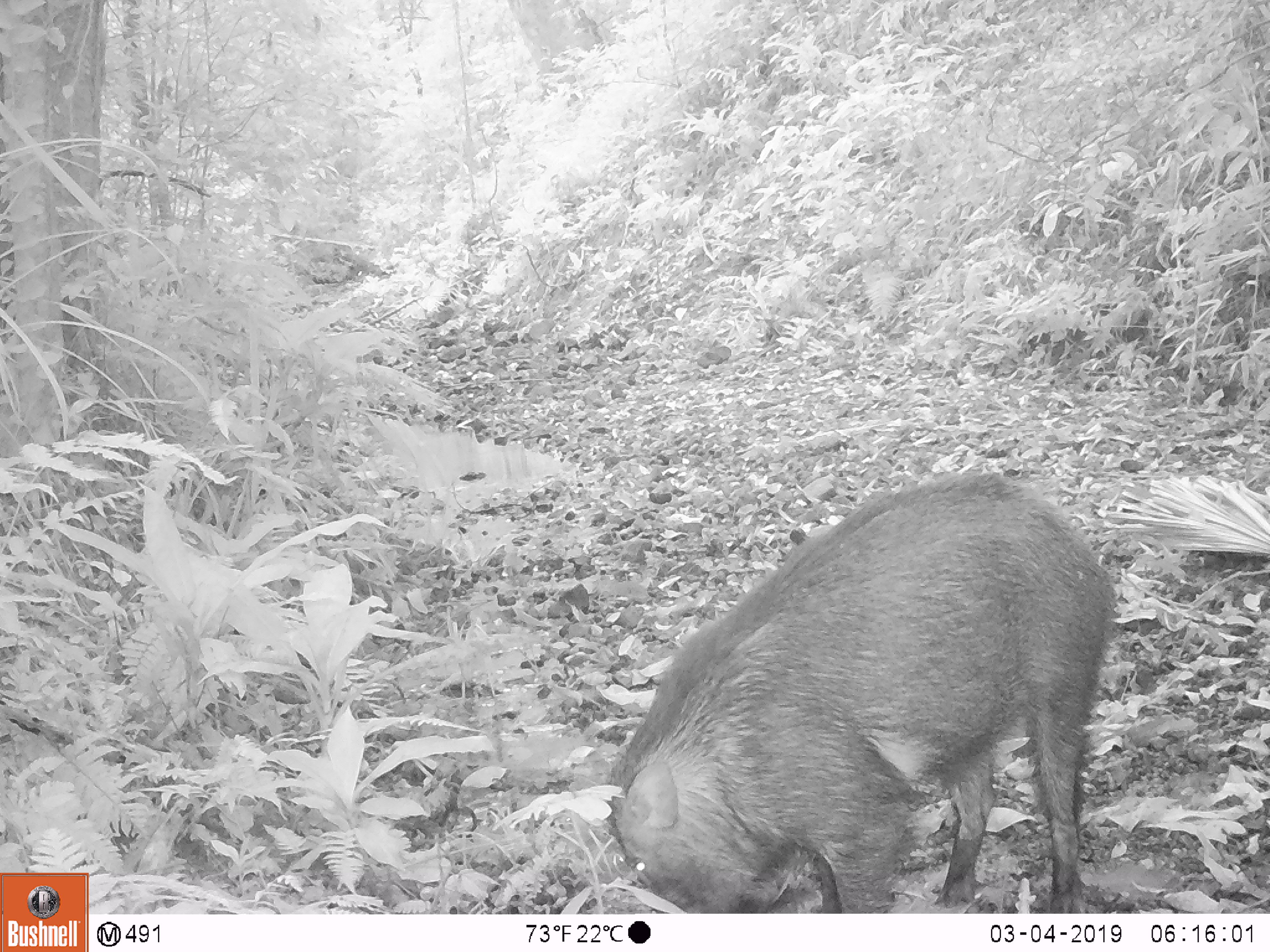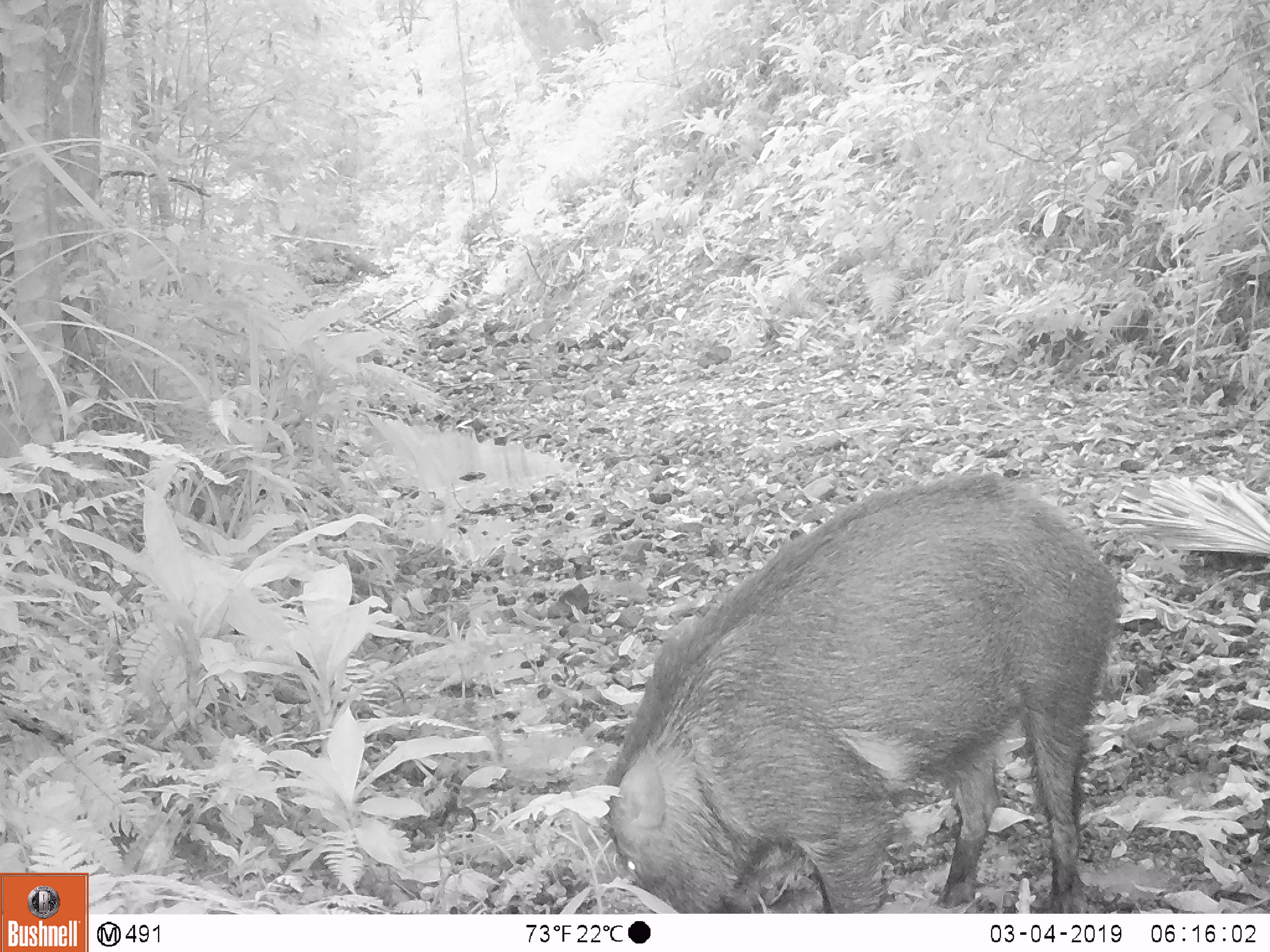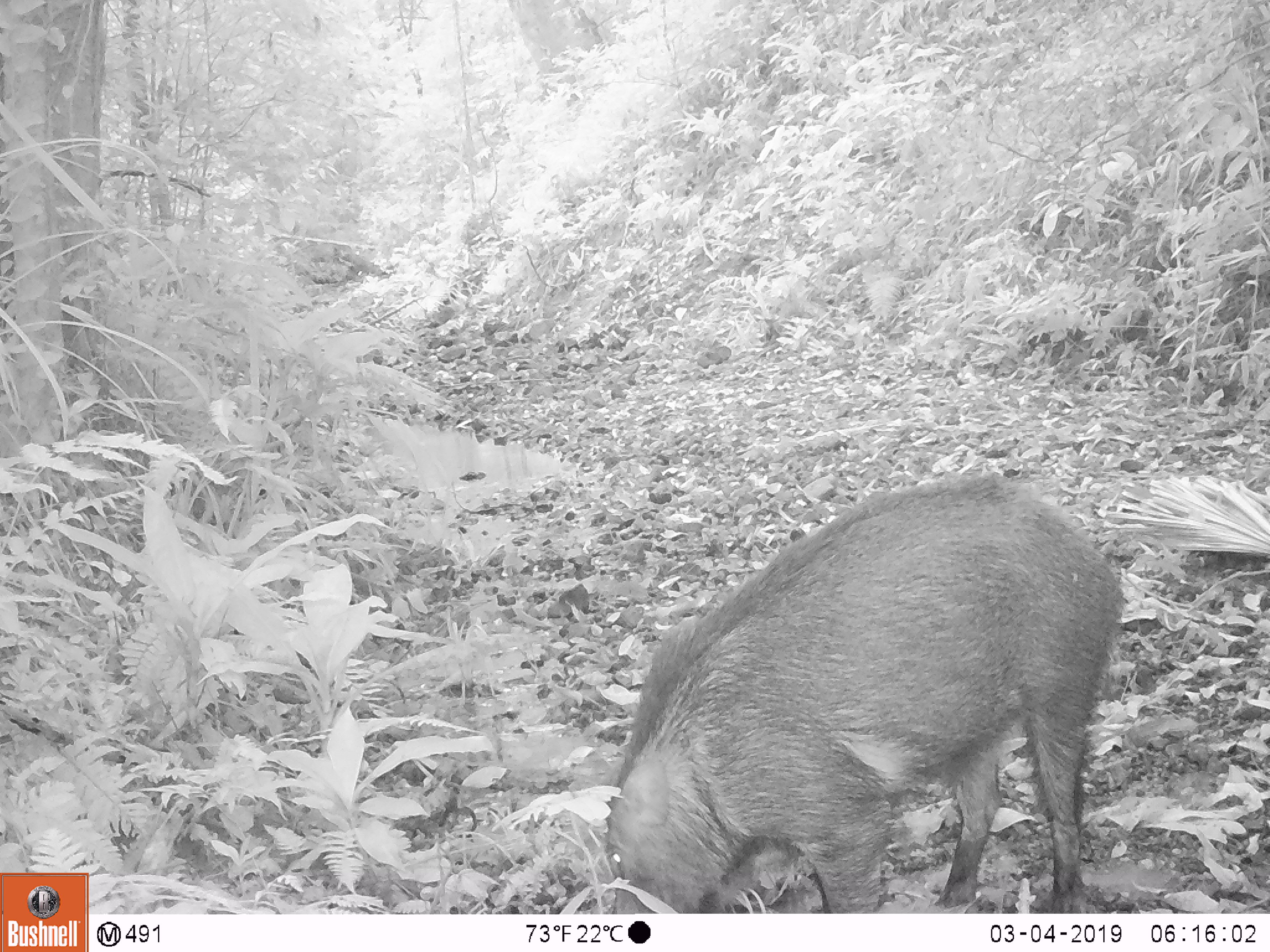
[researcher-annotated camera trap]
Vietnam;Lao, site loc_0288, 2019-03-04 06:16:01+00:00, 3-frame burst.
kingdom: Animalia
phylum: Chordata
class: Mammalia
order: Artiodactyla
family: Suidae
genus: Sus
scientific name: Sus scrofa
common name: eurasian wild pig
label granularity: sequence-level